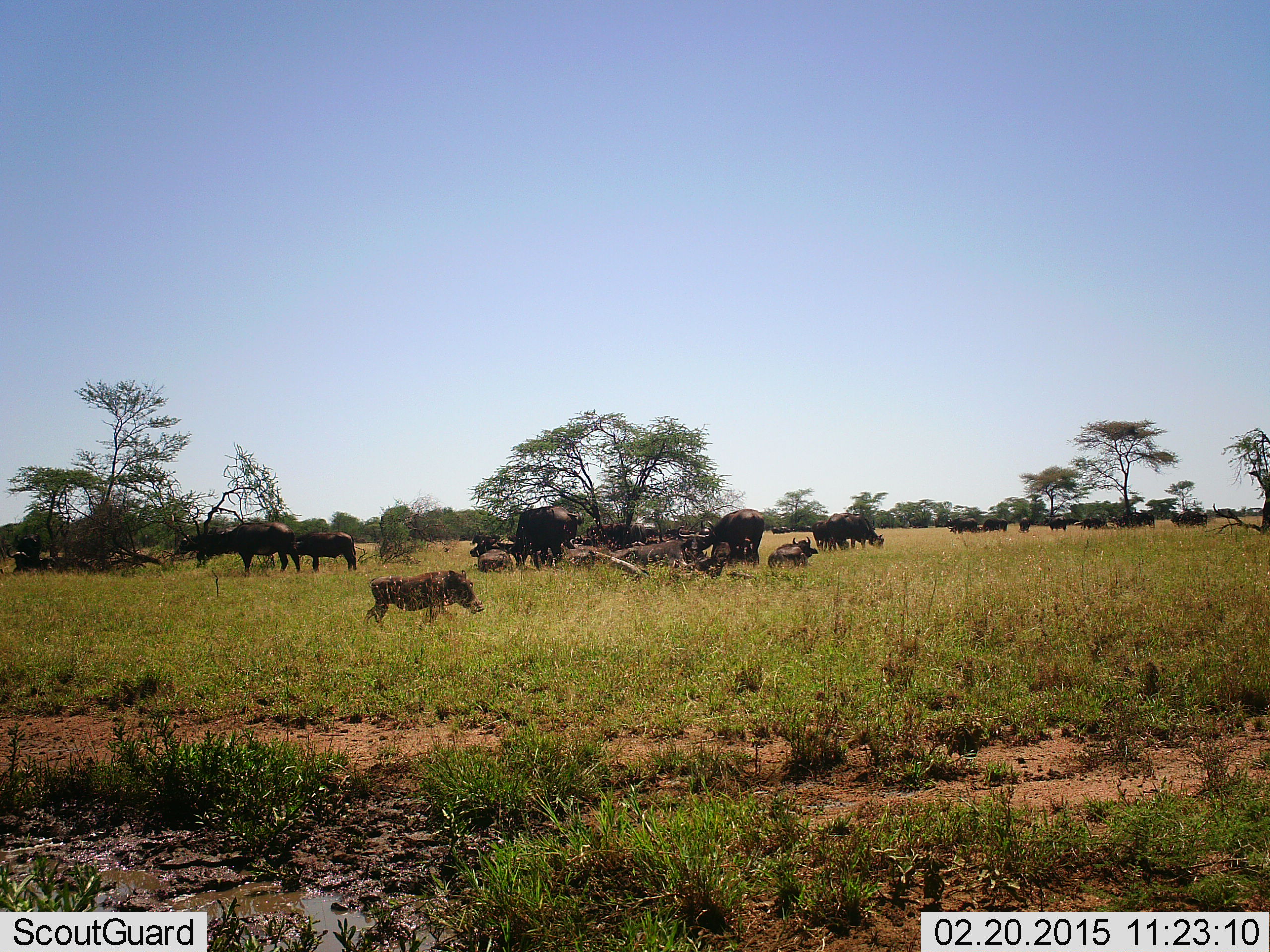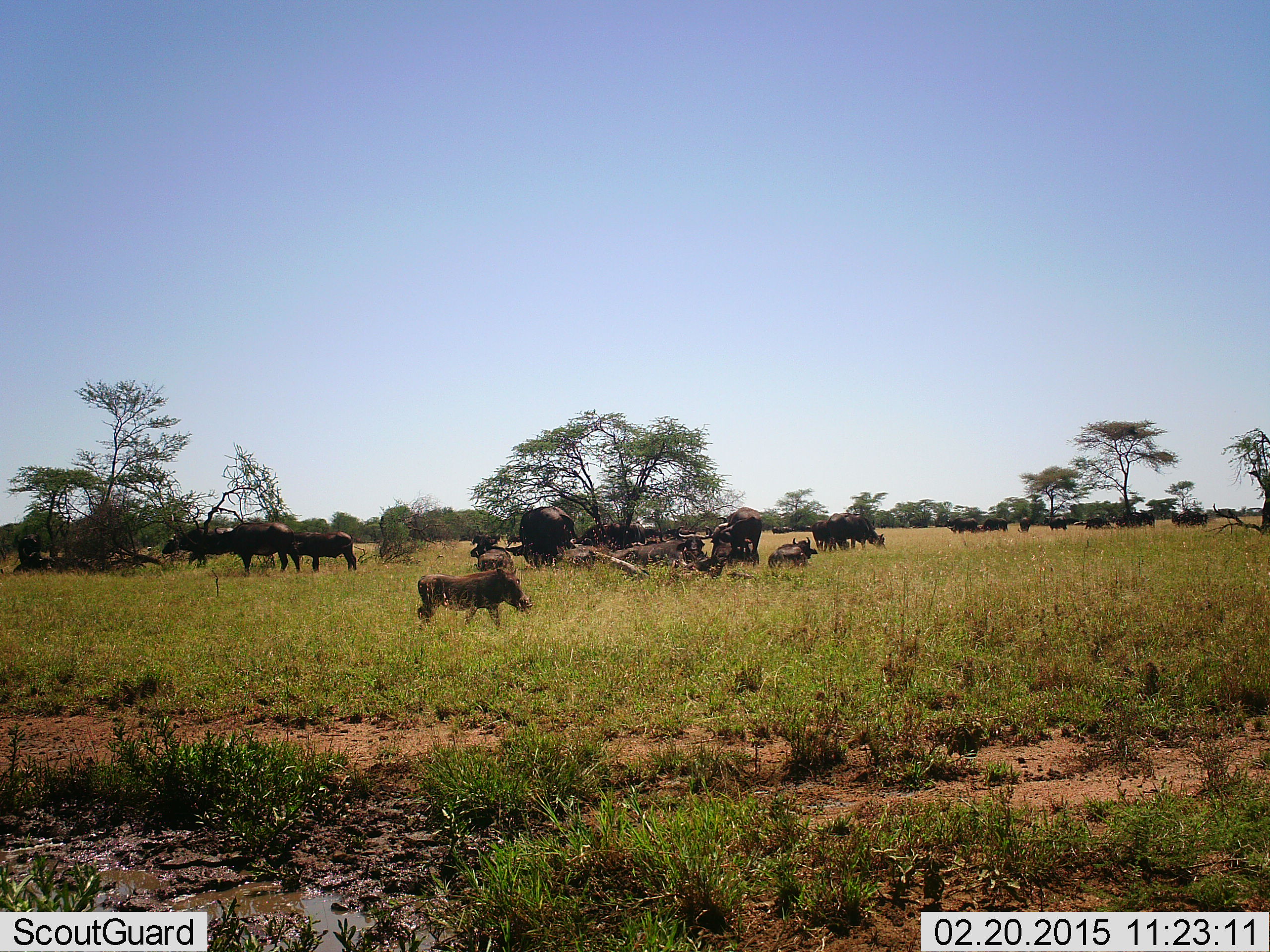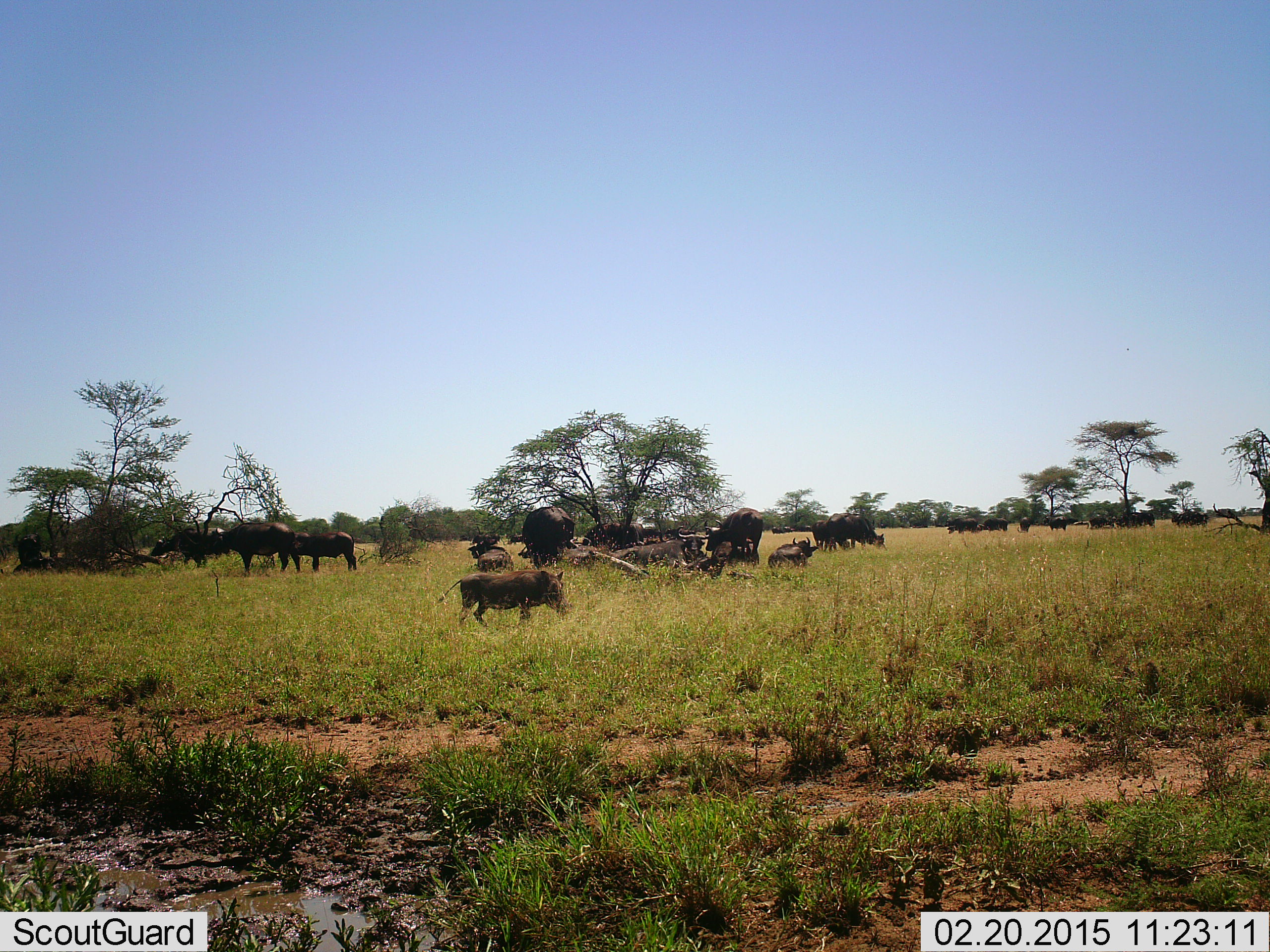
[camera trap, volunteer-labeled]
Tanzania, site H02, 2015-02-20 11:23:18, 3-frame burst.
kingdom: Animalia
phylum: Chordata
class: Mammalia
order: Artiodactyla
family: Bovidae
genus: Syncerus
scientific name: Syncerus caffer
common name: cape buffalo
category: buffalo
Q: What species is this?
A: Buffalo (cape buffalo) (Syncerus caffer).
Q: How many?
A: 11-50.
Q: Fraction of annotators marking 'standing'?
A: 100%.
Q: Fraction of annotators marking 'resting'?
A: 73%.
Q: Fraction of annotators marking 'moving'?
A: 55%.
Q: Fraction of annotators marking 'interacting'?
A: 0%.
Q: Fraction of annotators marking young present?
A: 18%.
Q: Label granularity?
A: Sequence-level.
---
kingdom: Animalia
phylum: Chordata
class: Mammalia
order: Artiodactyla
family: Suidae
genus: Phacochoerus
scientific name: Phacochoerus africanus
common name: warthog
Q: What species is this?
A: Warthog (Phacochoerus africanus).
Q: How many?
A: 1.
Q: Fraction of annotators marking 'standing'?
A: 6%.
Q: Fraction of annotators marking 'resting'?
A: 0%.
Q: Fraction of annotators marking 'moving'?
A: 100%.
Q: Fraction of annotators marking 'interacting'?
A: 0%.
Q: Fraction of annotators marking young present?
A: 0%.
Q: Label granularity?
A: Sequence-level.